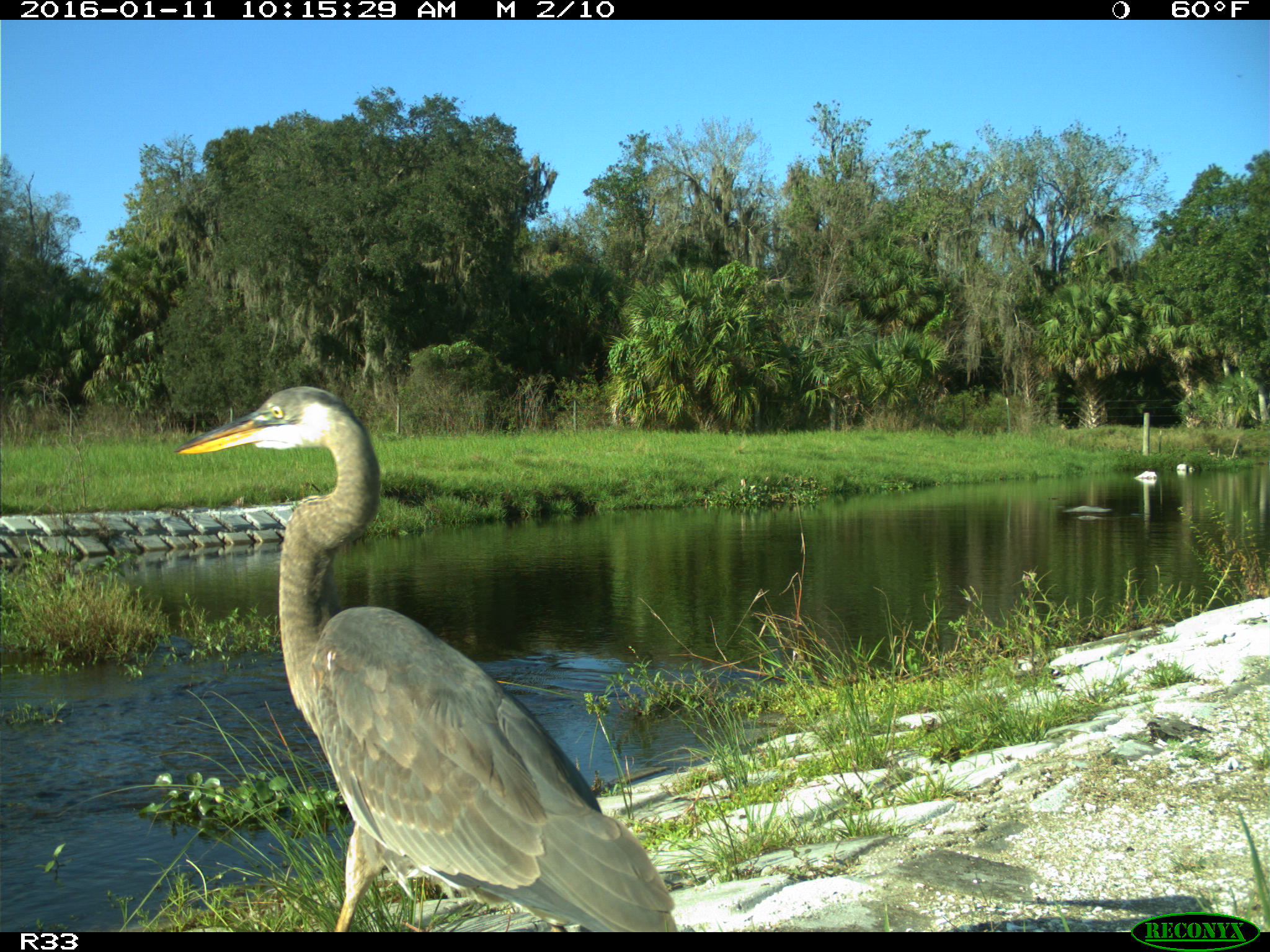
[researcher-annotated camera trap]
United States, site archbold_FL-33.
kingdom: Animalia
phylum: Chordata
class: Aves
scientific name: Aves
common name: birds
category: unidentified bird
Unidentified bird (birds) (Aves).